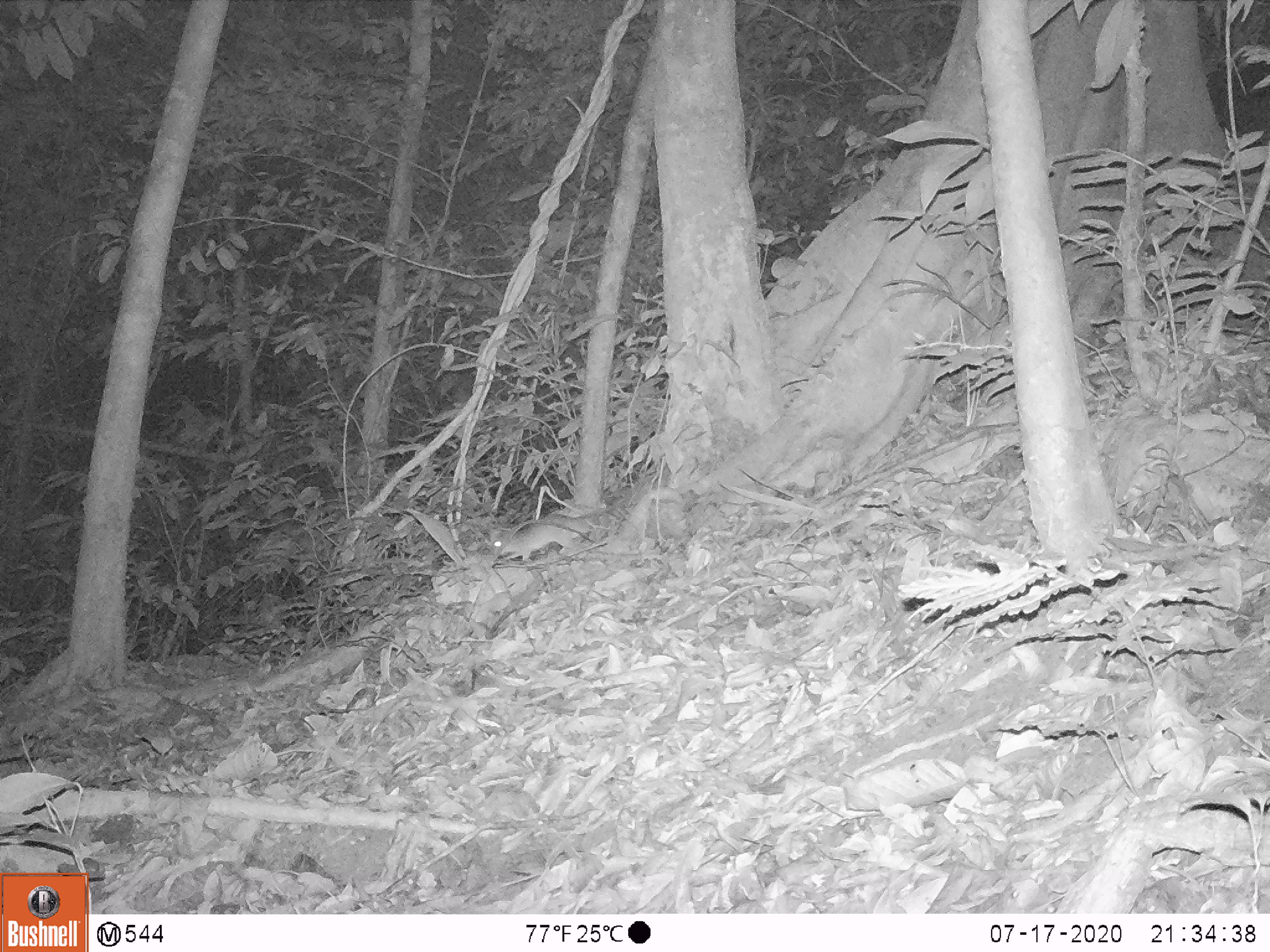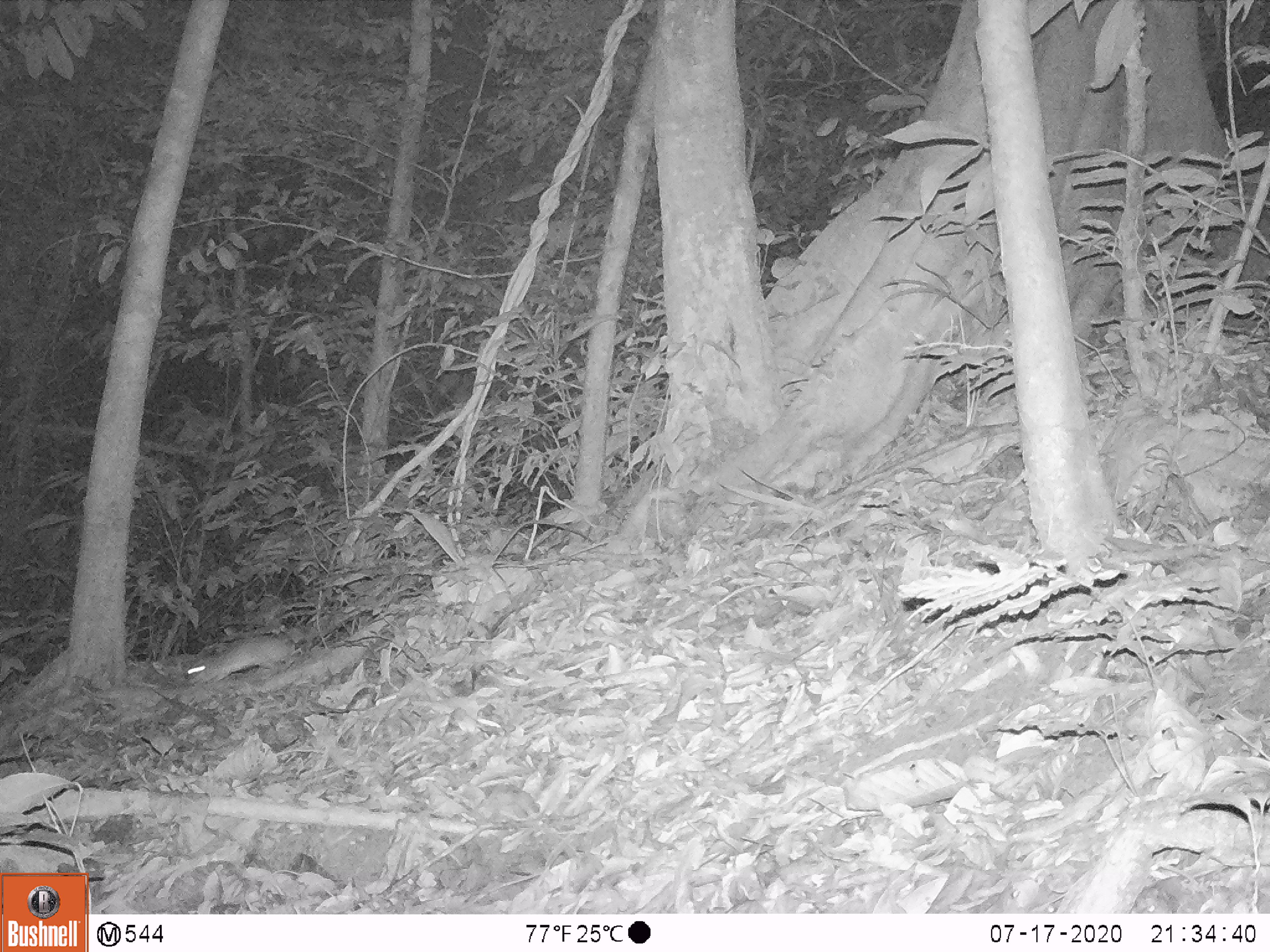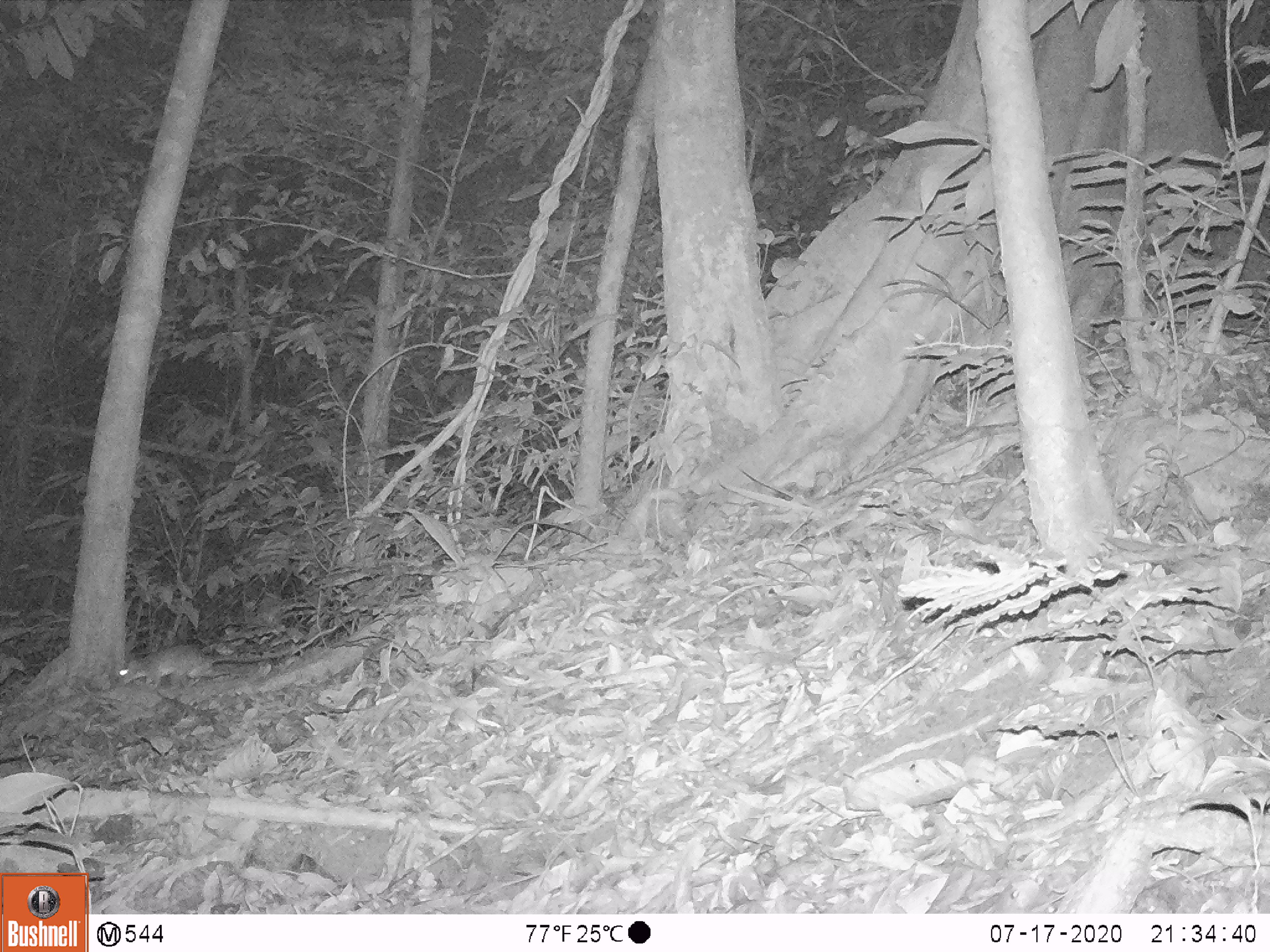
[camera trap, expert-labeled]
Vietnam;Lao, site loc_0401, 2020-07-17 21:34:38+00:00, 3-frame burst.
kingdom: Animalia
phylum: Chordata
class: Mammalia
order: Rodentia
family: Muridae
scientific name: Muridae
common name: old-world mice and rats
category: unidentified murid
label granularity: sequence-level